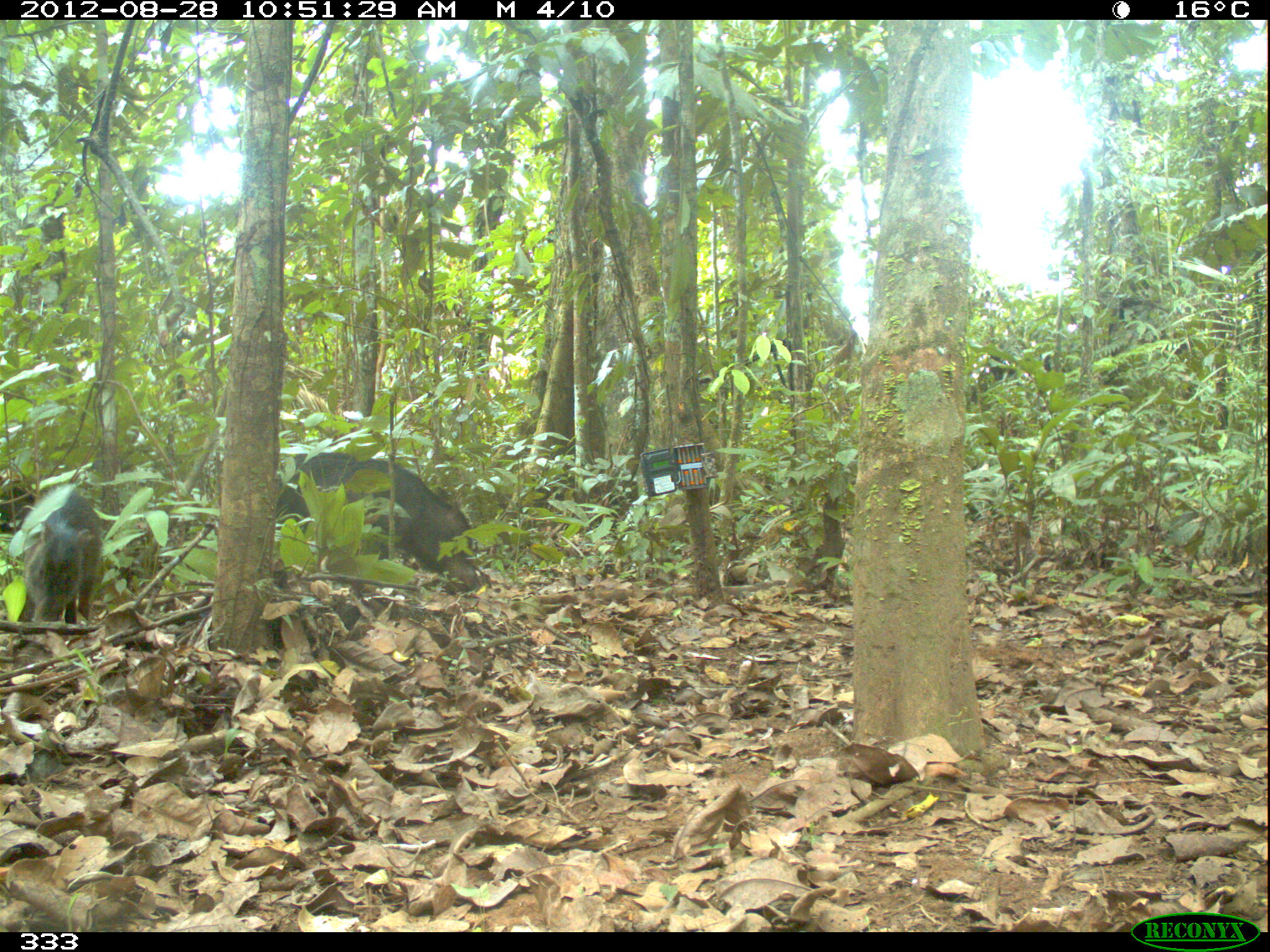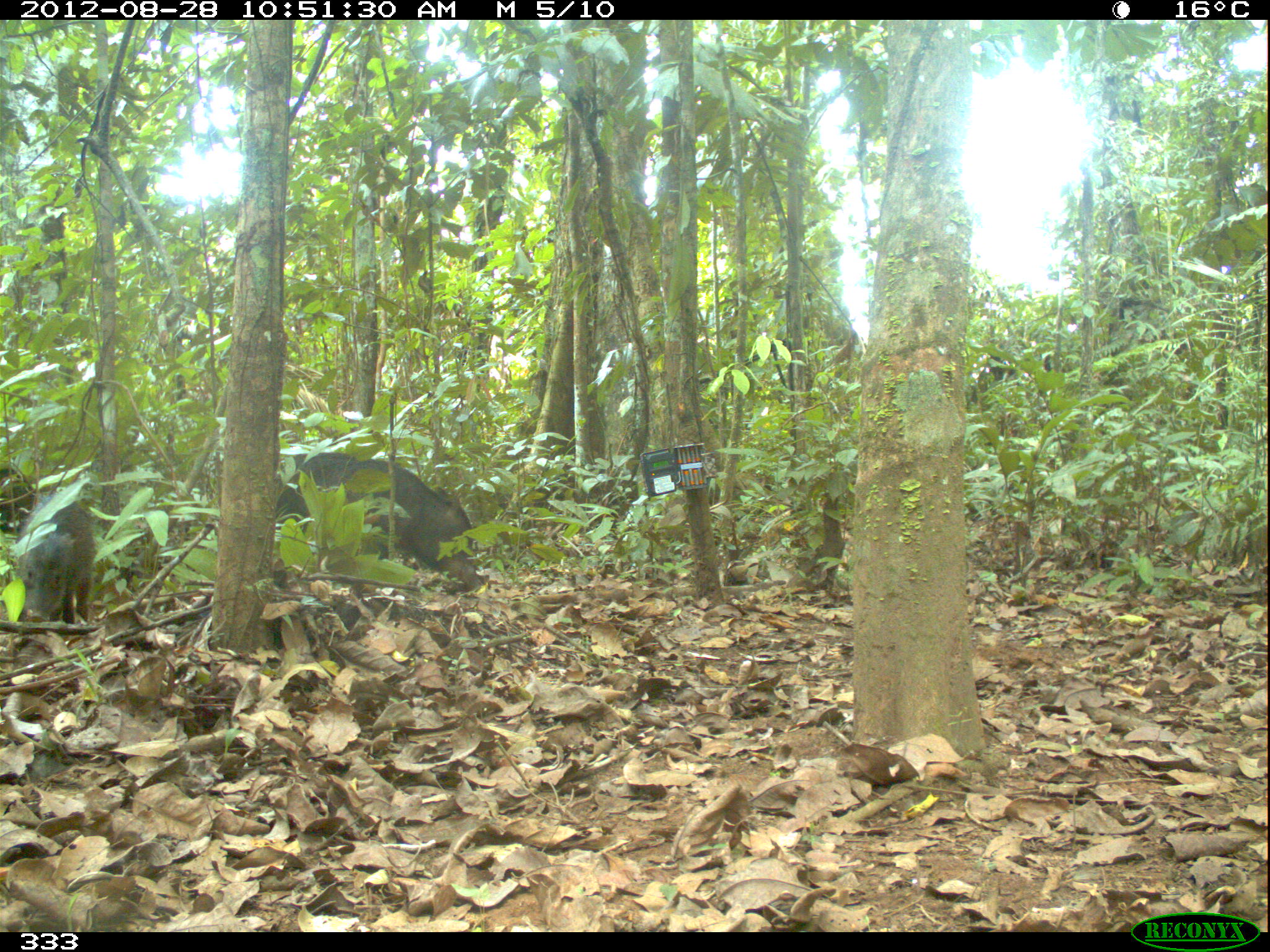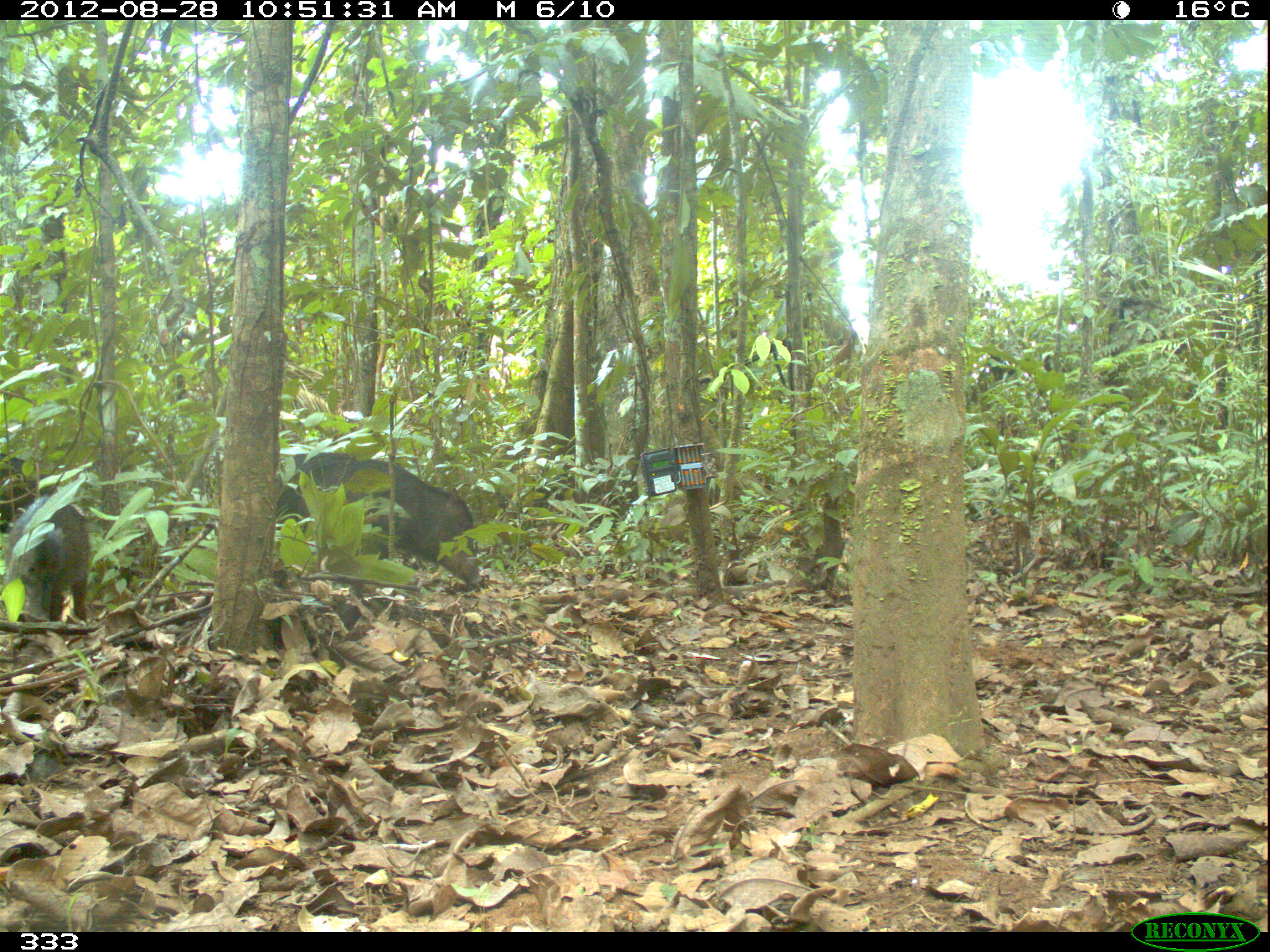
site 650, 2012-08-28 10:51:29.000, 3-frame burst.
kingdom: Animalia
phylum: Chordata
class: Mammalia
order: Artiodactyla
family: Tayassuidae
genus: Tayassu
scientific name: Tayassu pecari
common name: white-lipped peccary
Tayassu pecari (white-lipped peccary).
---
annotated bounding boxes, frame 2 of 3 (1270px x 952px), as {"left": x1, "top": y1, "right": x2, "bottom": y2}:
tayassu pecari: {"left": 270, "top": 450, "right": 485, "bottom": 594}; {"left": 15, "top": 489, "right": 97, "bottom": 625}; {"left": 0, "top": 465, "right": 35, "bottom": 531}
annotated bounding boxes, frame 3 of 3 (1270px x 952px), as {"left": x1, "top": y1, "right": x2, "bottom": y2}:
tayassu pecari: {"left": 271, "top": 449, "right": 483, "bottom": 590}; {"left": 4, "top": 492, "right": 91, "bottom": 623}; {"left": 0, "top": 449, "right": 59, "bottom": 533}